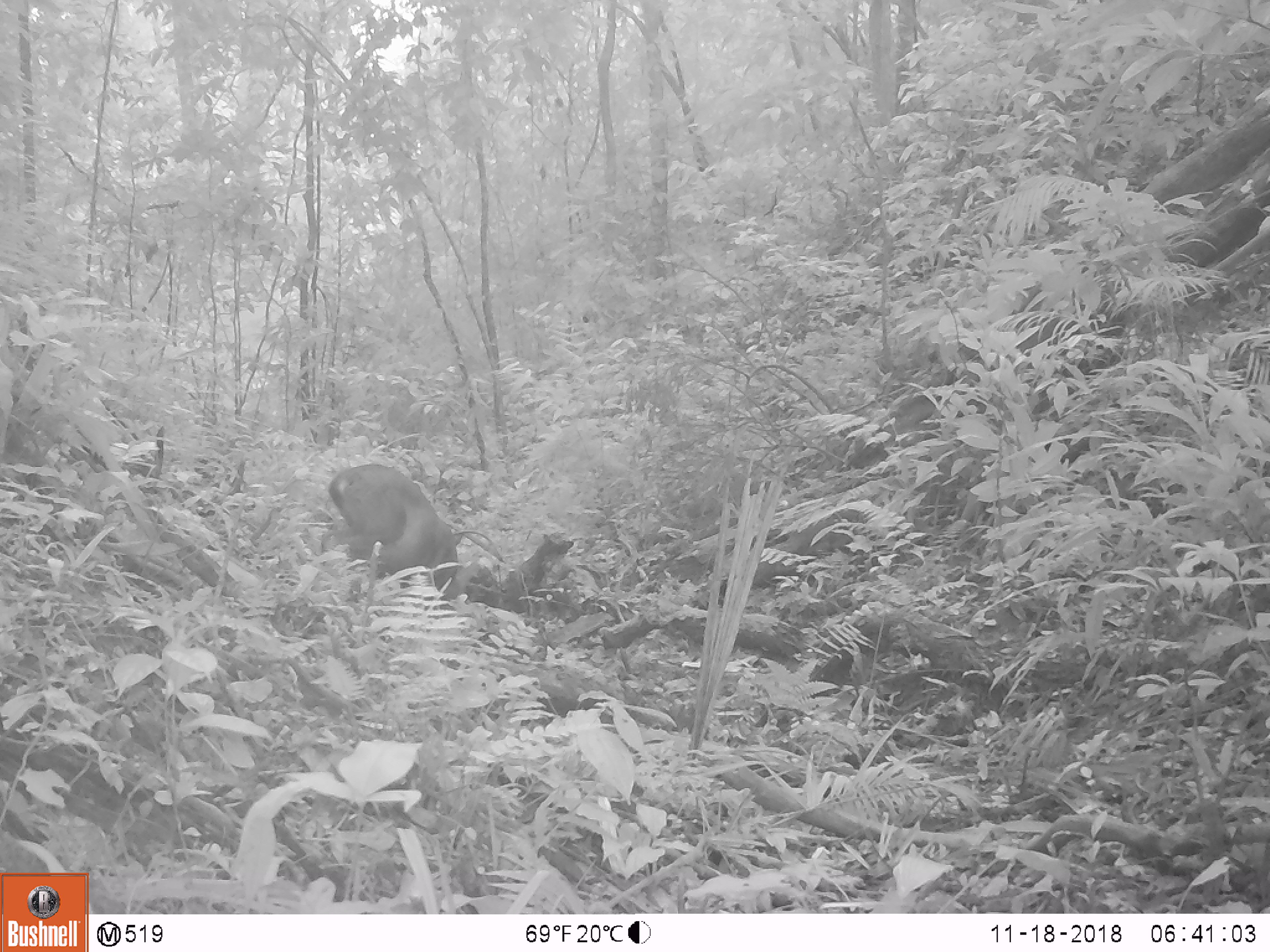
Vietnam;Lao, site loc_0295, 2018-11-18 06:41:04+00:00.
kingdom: Animalia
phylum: Chordata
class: Mammalia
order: Artiodactyla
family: Cervidae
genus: Muntiacus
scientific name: Muntiacus vuquangensis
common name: large-antlered muntjac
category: large antlered muntjac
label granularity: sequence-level